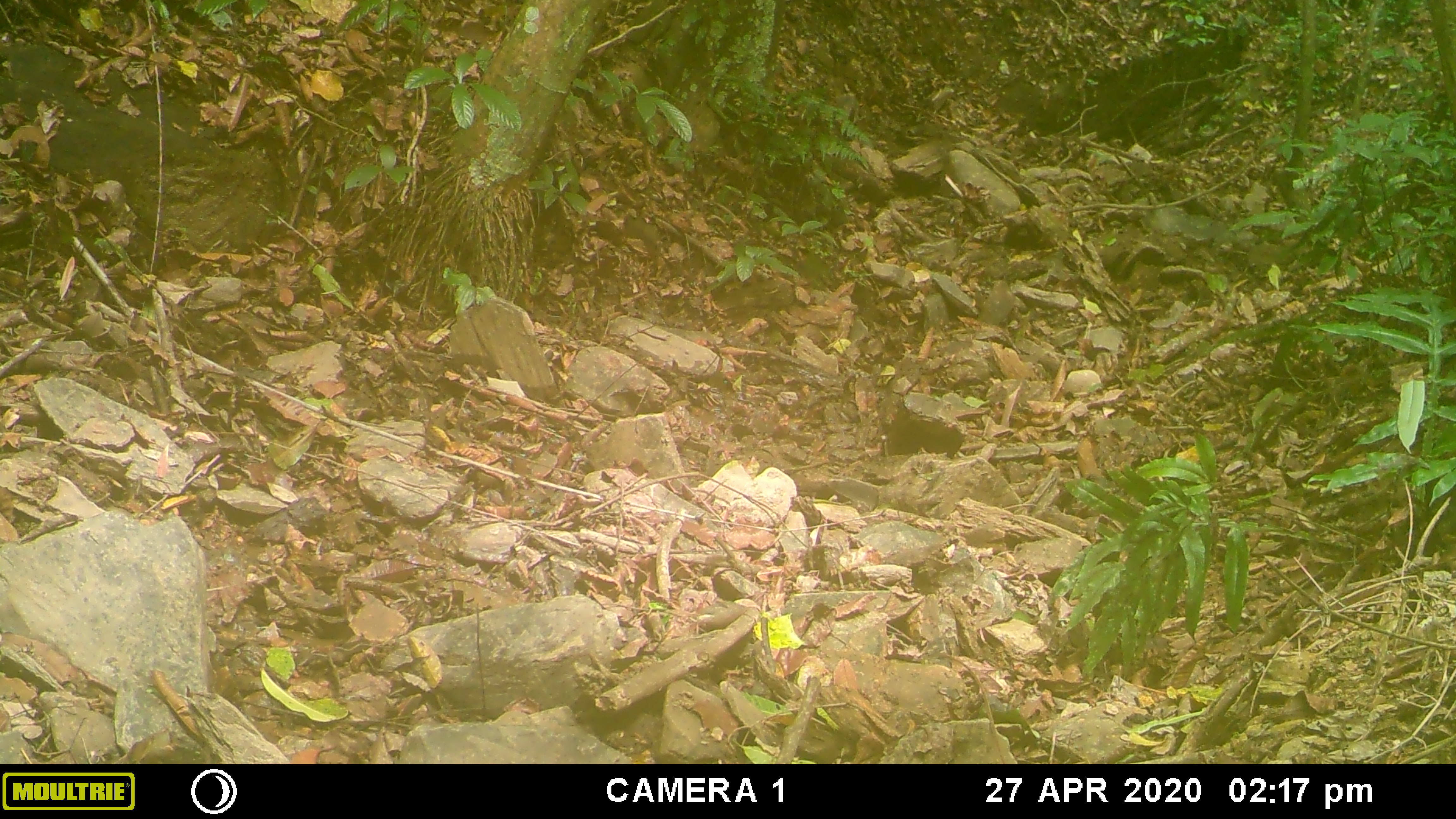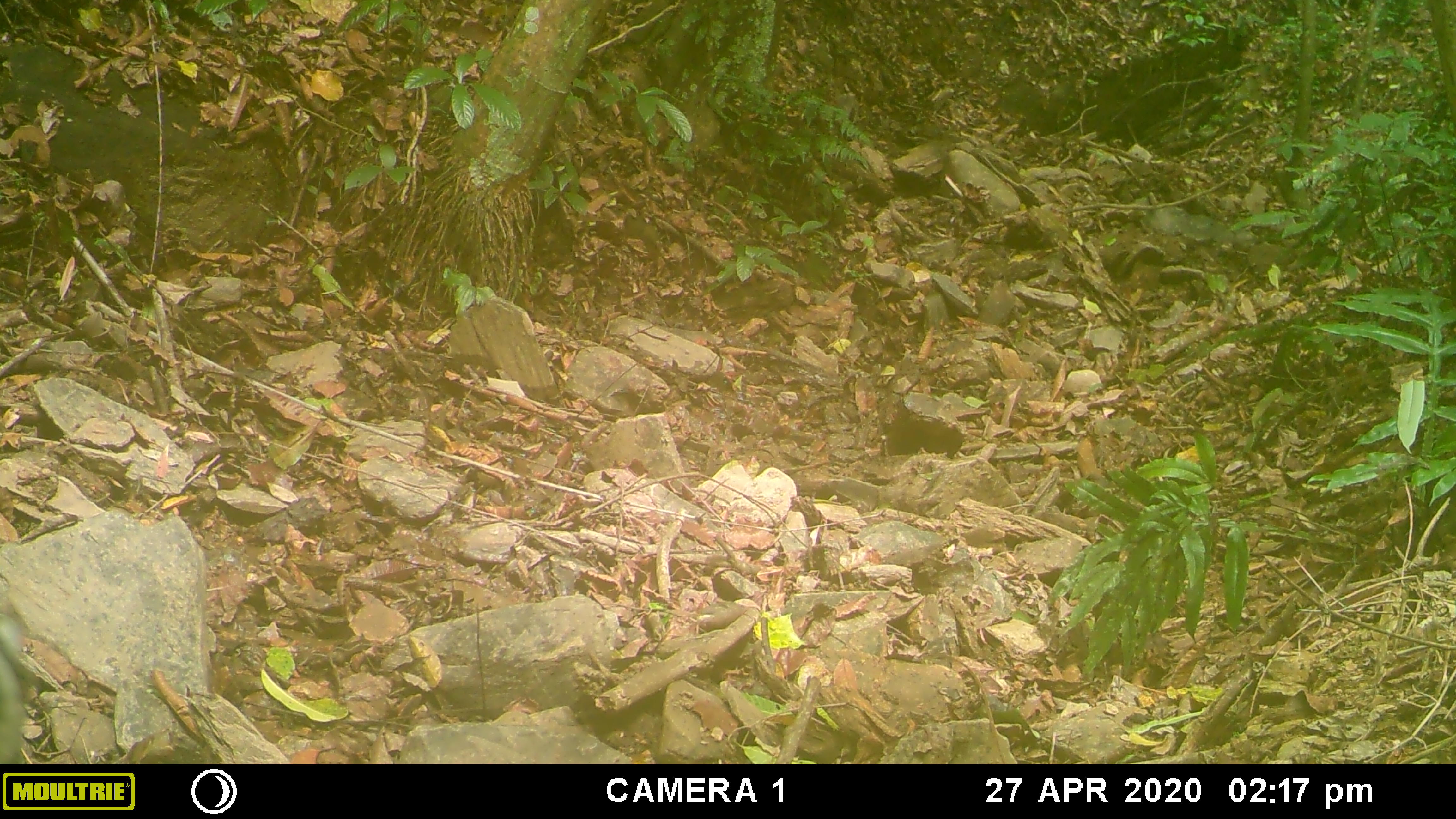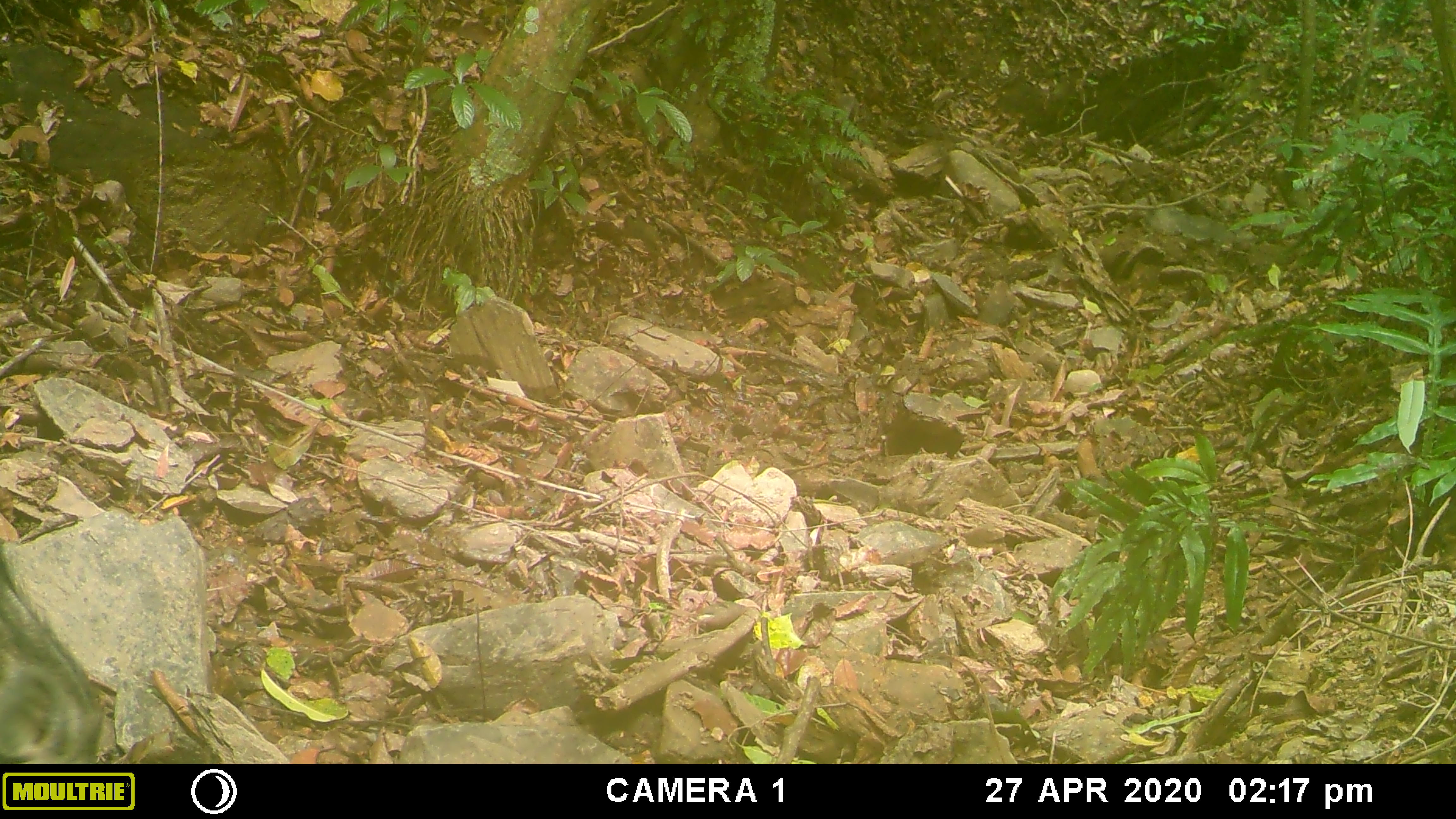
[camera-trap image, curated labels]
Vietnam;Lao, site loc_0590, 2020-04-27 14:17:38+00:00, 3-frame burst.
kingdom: Animalia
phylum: Chordata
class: Mammalia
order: Artiodactyla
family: Suidae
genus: Sus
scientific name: Sus scrofa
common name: eurasian wild pig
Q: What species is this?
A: Eurasian wild pig (Sus scrofa).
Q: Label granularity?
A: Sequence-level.